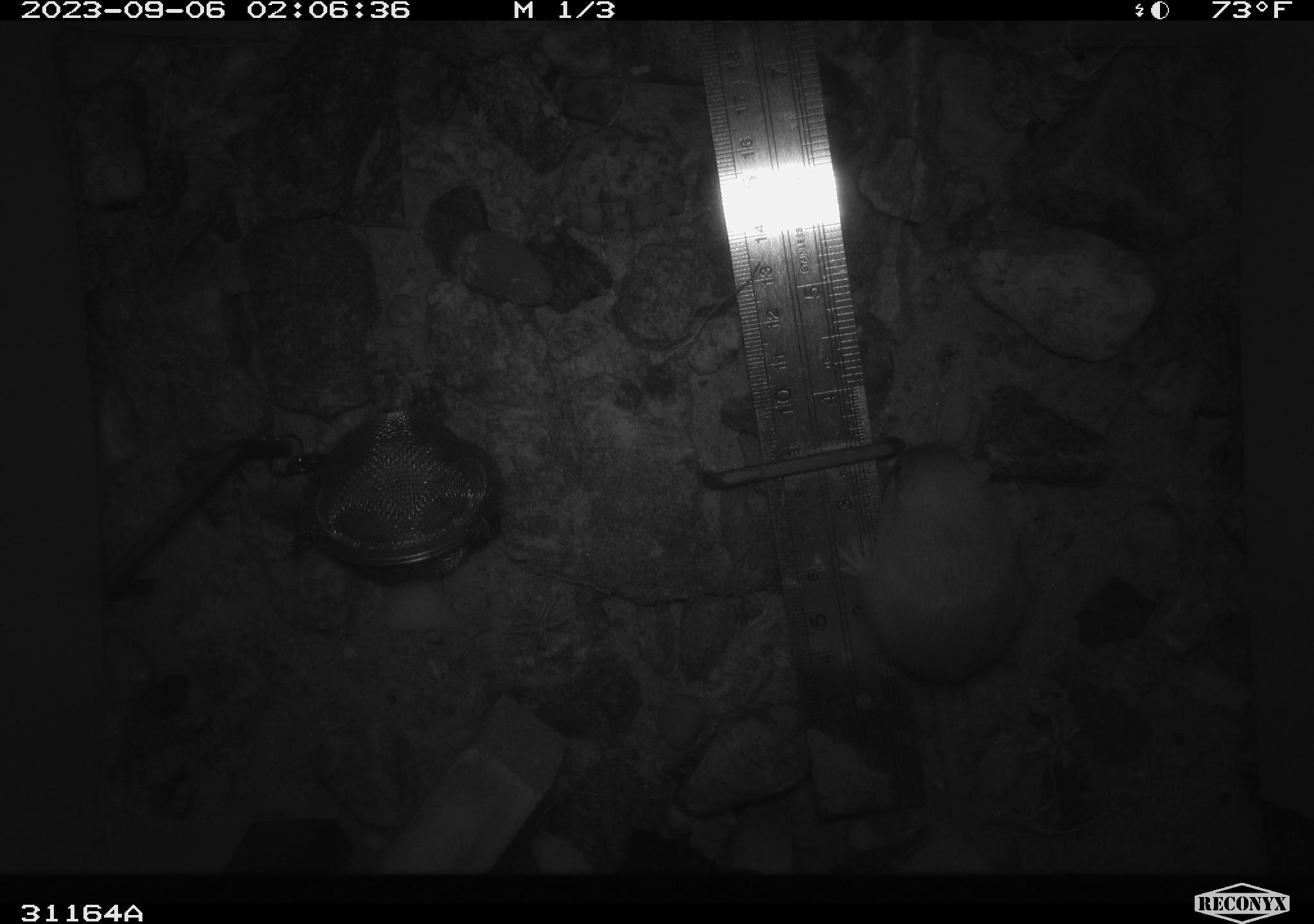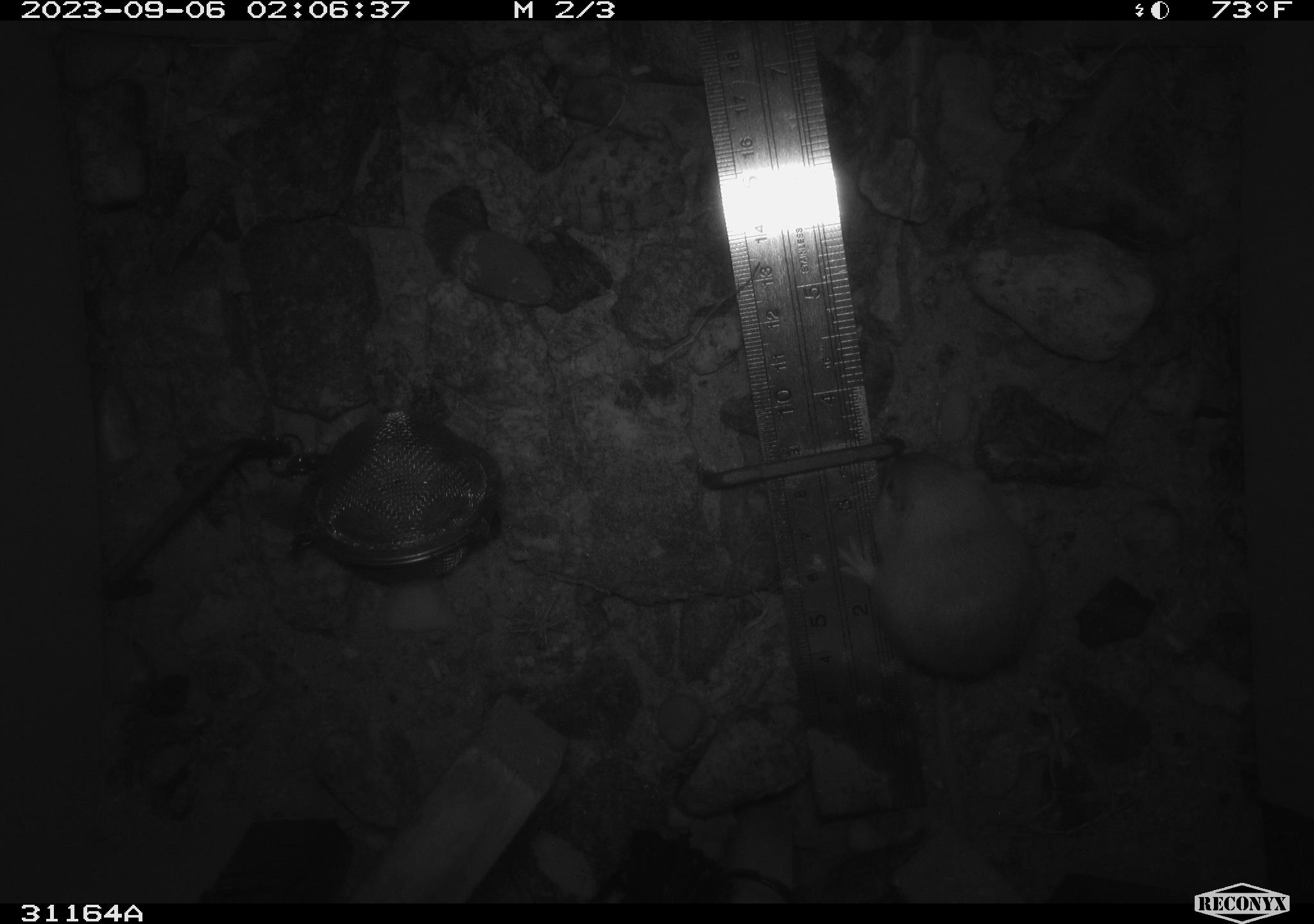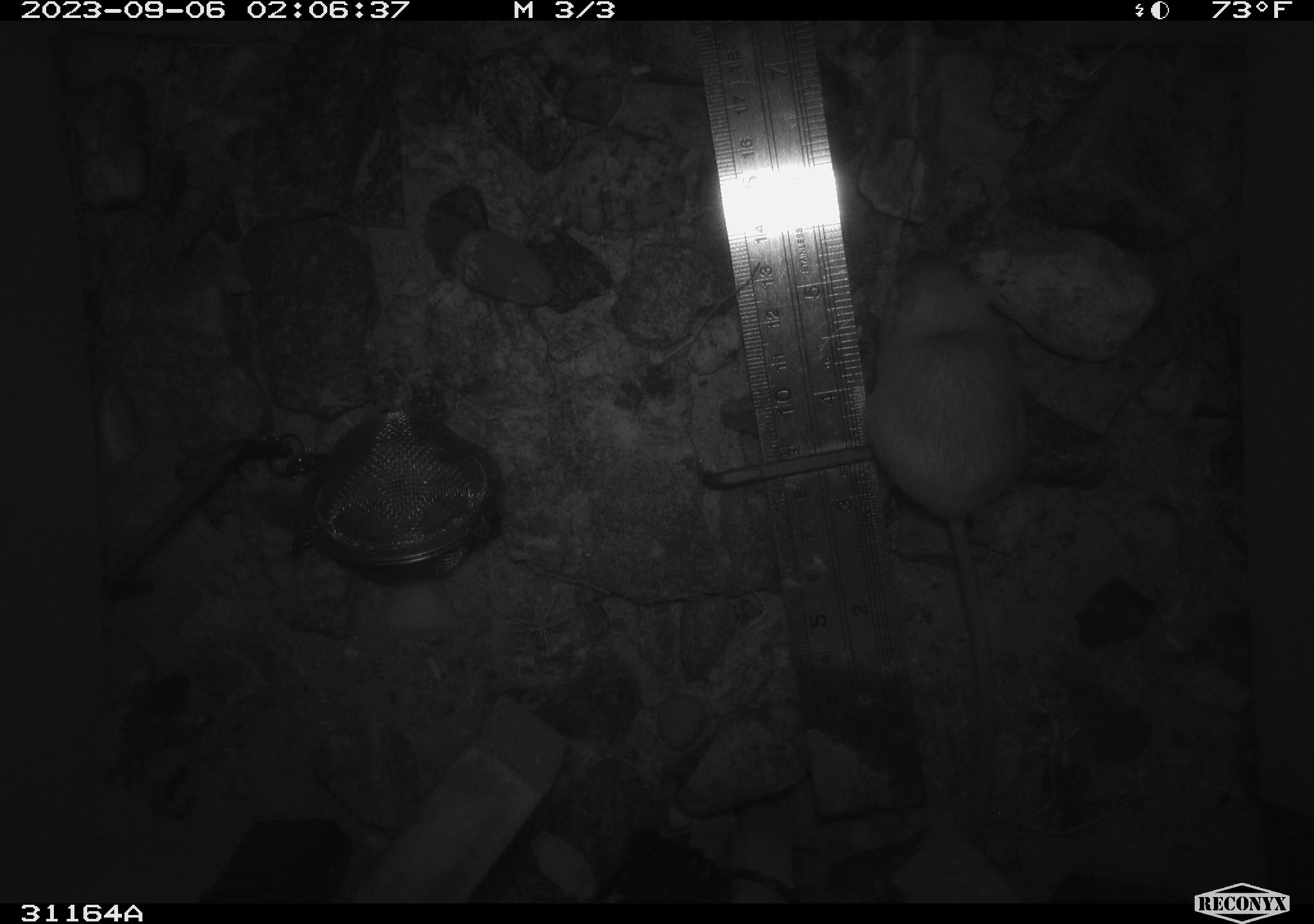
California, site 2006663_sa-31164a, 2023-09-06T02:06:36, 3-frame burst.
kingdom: Animalia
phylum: Chordata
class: Mammalia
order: Rodentia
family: Heteromyidae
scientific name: Heteromyidae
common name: kangaroo rats and pocket mice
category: heteromyidae family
Heteromyidae family (kangaroo rats and pocket mice) (Heteromyidae).